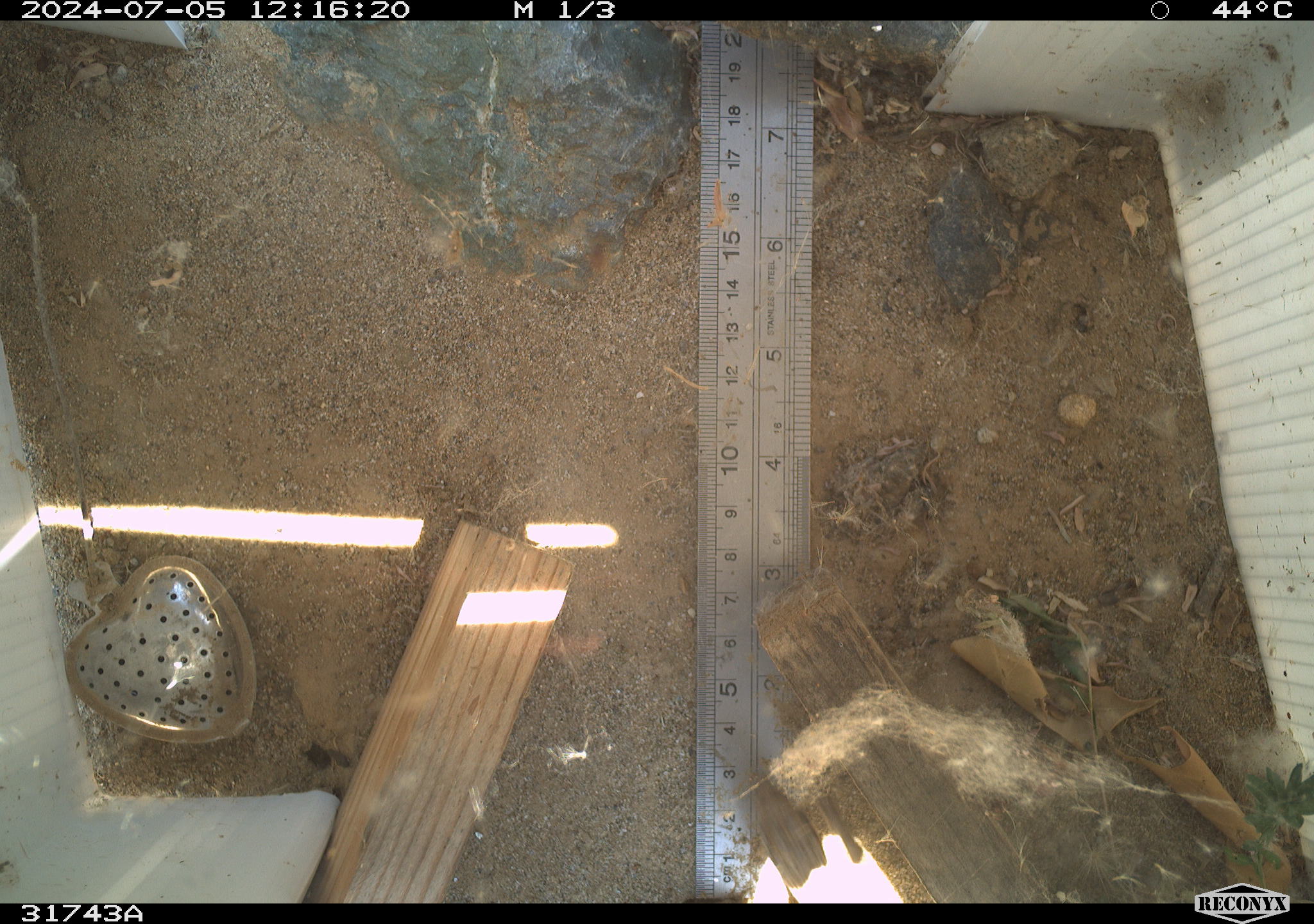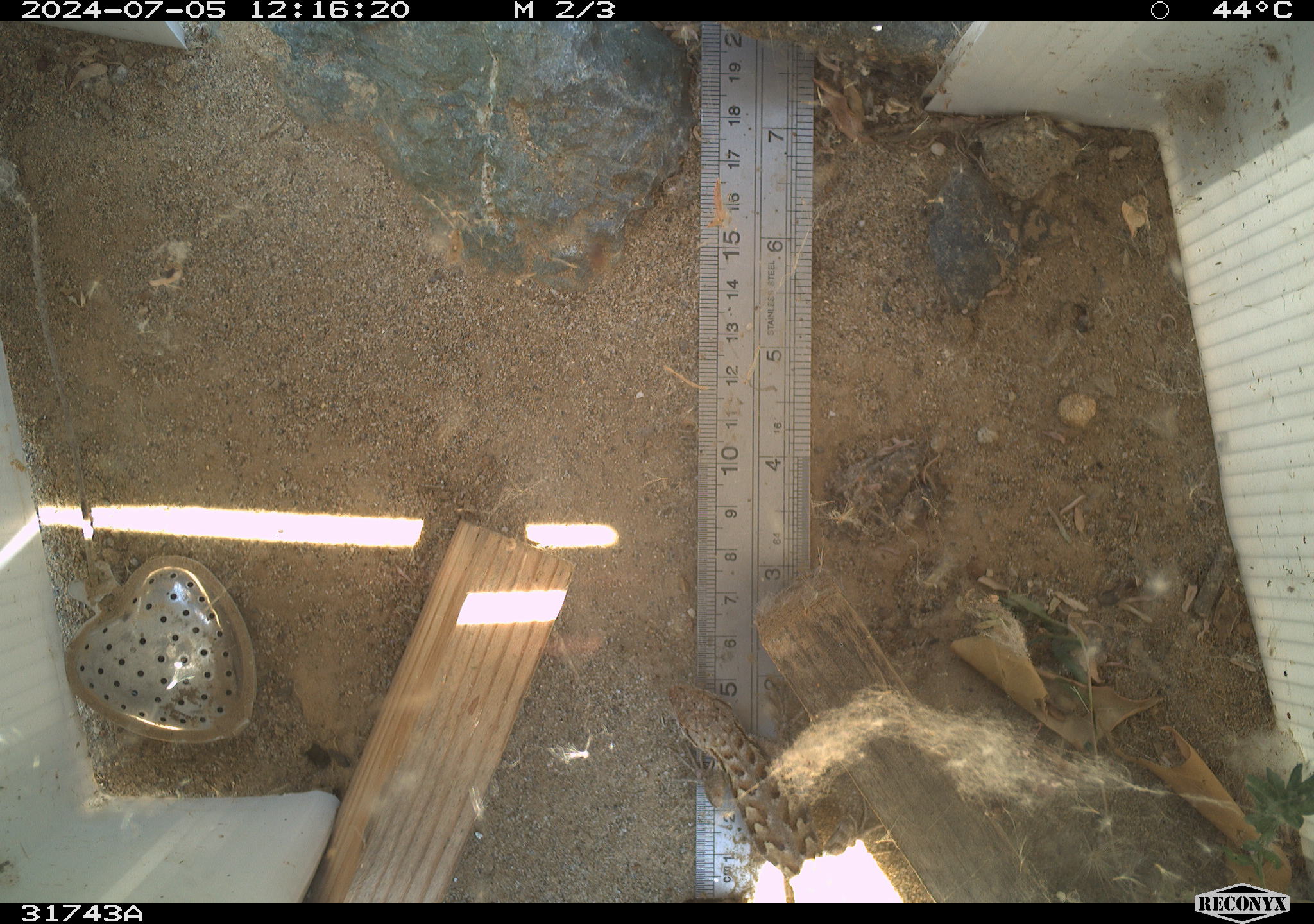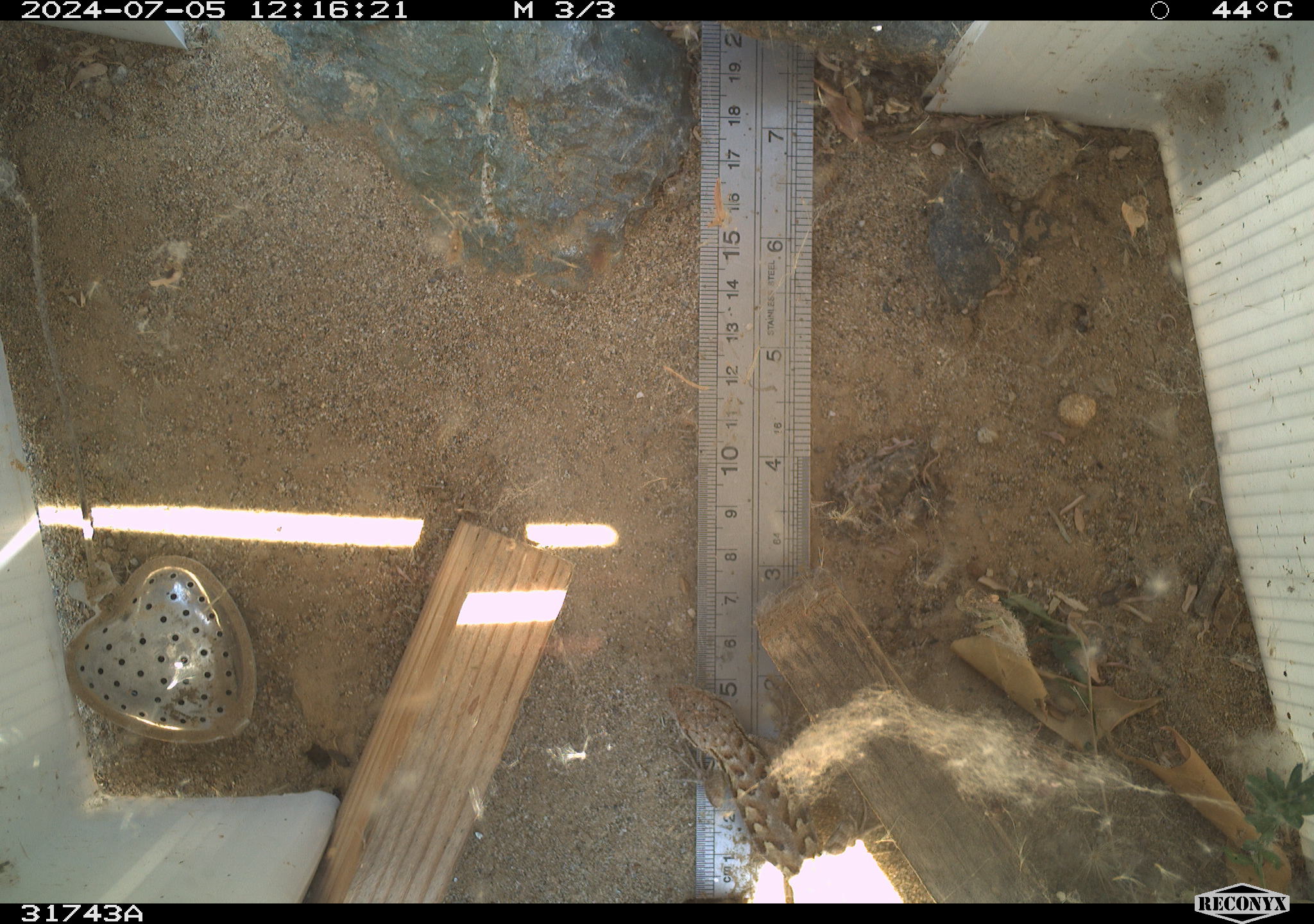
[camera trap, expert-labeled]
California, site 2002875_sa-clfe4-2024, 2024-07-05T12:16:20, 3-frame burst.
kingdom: Animalia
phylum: Chordata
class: Reptilia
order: Squamata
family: Phrynosomatidae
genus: Sceloporus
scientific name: Sceloporus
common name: spiny lizards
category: sceloporus species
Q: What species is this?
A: Sceloporus species (spiny lizards) (Sceloporus).